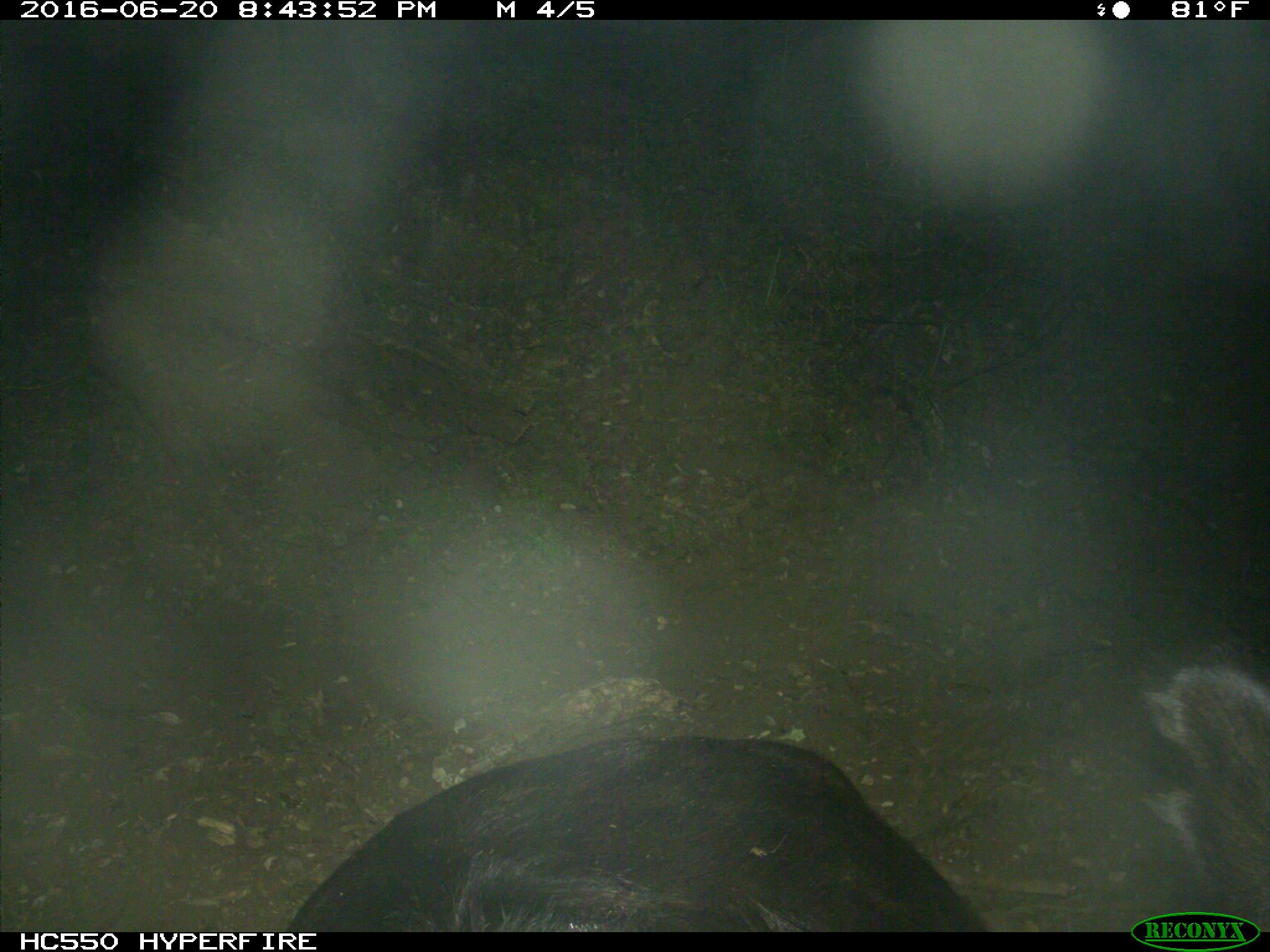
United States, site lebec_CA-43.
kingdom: Animalia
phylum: Chordata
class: Mammalia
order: Artiodactyla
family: Bovidae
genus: Bos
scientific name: Bos taurus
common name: domestic cow